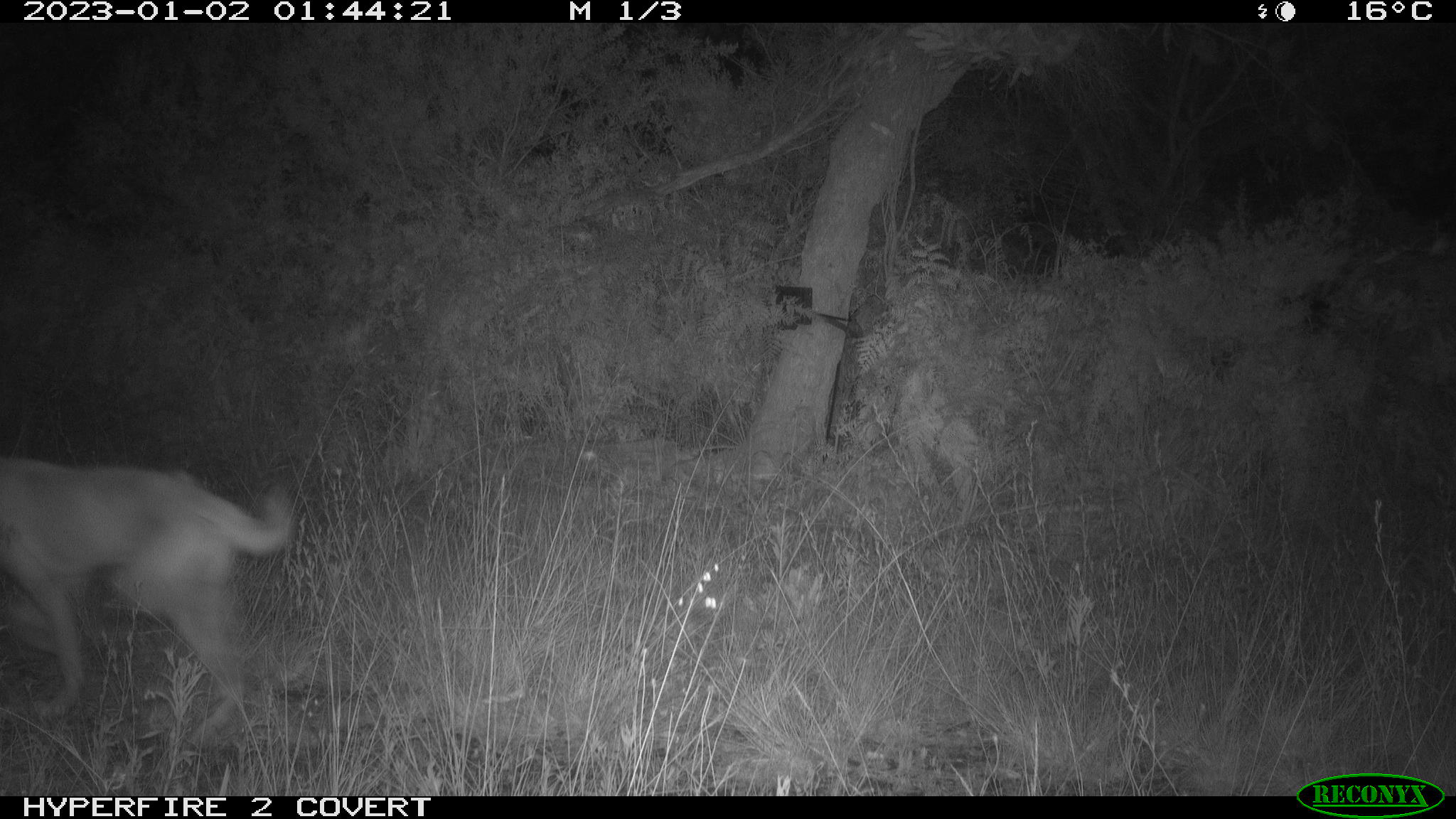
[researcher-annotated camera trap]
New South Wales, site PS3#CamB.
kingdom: Animalia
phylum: Chordata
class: Mammalia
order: Carnivora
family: Canidae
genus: Canis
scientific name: Canis familiaris dingo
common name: dingo